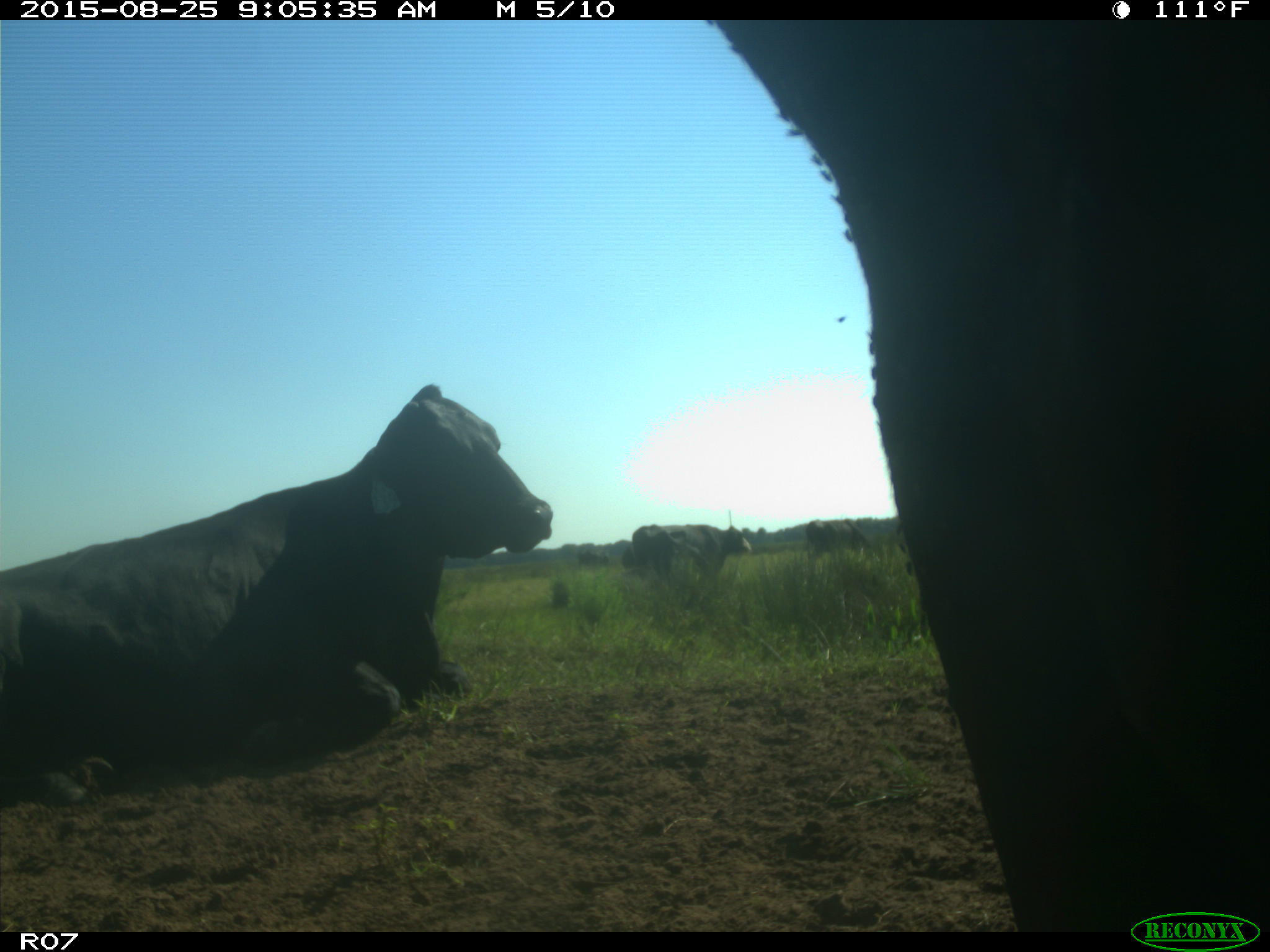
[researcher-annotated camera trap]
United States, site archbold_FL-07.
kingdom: Animalia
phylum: Chordata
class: Mammalia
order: Artiodactyla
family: Bovidae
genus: Bos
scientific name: Bos taurus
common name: domestic cow